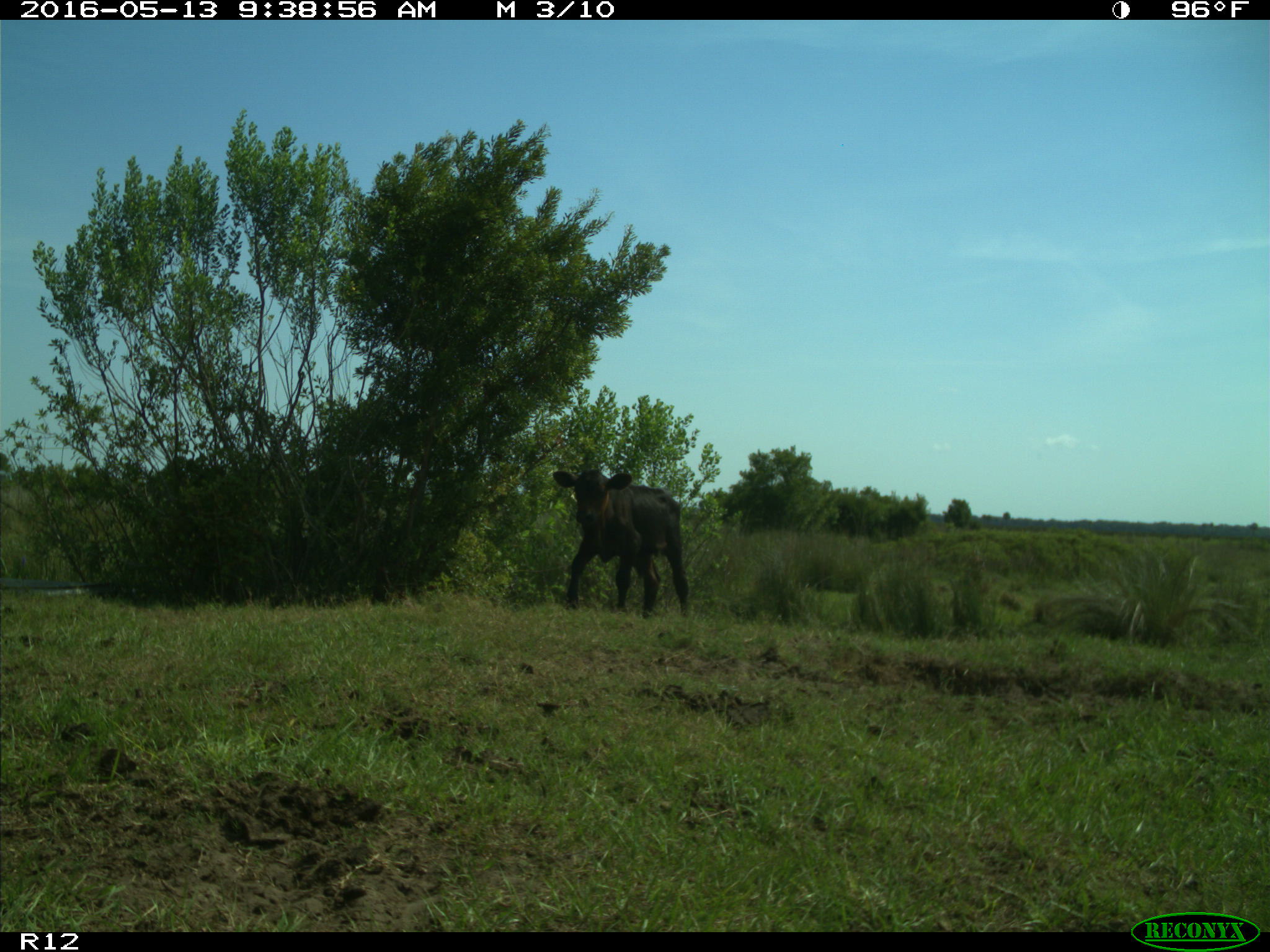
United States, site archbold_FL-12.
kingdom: Animalia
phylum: Chordata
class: Mammalia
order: Artiodactyla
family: Bovidae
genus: Bos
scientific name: Bos taurus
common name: domestic cow